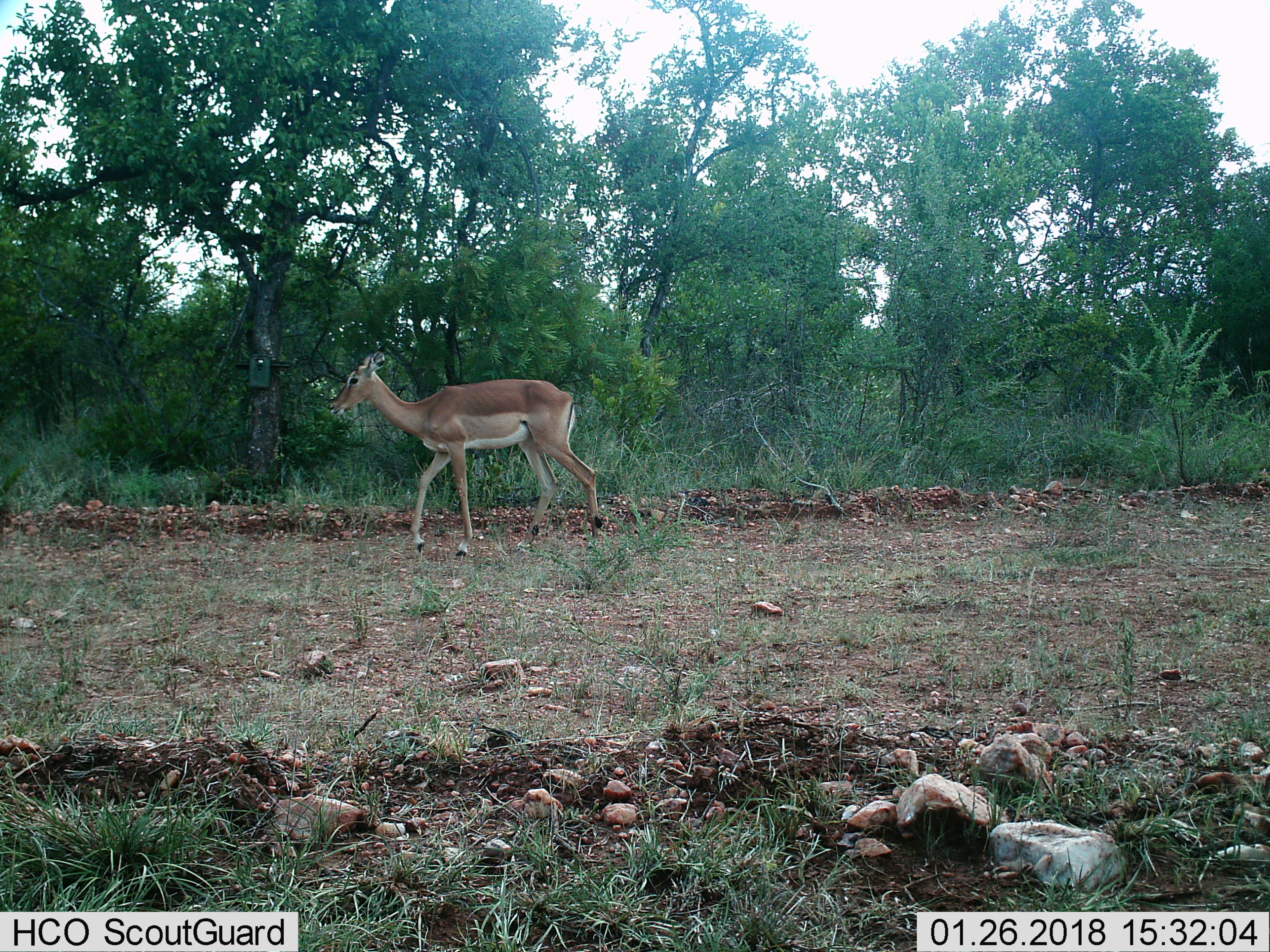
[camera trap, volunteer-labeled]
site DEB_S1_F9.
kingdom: Animalia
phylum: Chordata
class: Mammalia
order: Artiodactyla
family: Bovidae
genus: Aepyceros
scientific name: Aepyceros melampus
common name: impala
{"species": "impala (Aepyceros melampus)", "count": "1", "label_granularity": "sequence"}